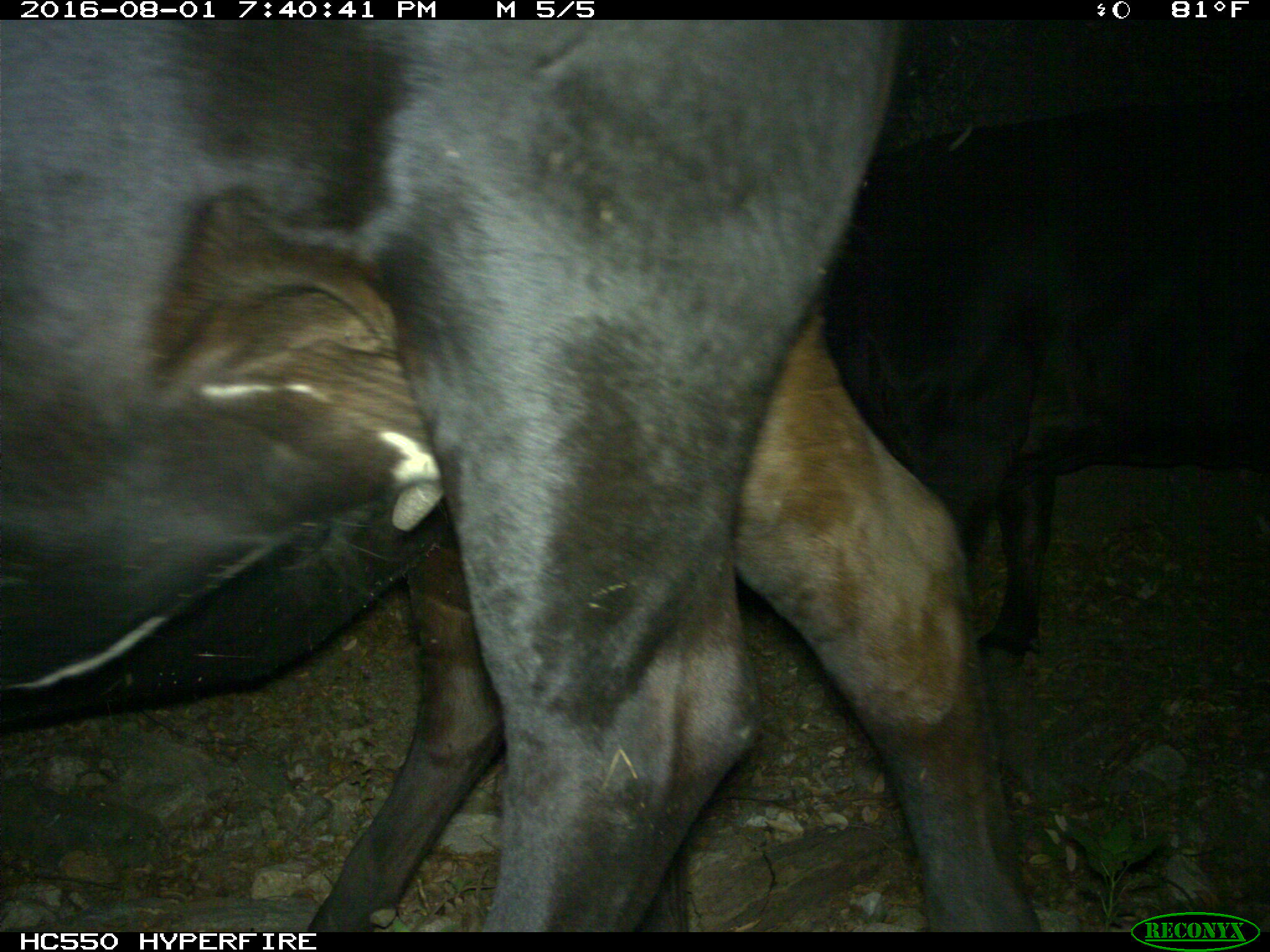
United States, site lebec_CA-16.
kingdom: Animalia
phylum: Chordata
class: Mammalia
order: Artiodactyla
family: Bovidae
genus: Bos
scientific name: Bos taurus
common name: domestic cow